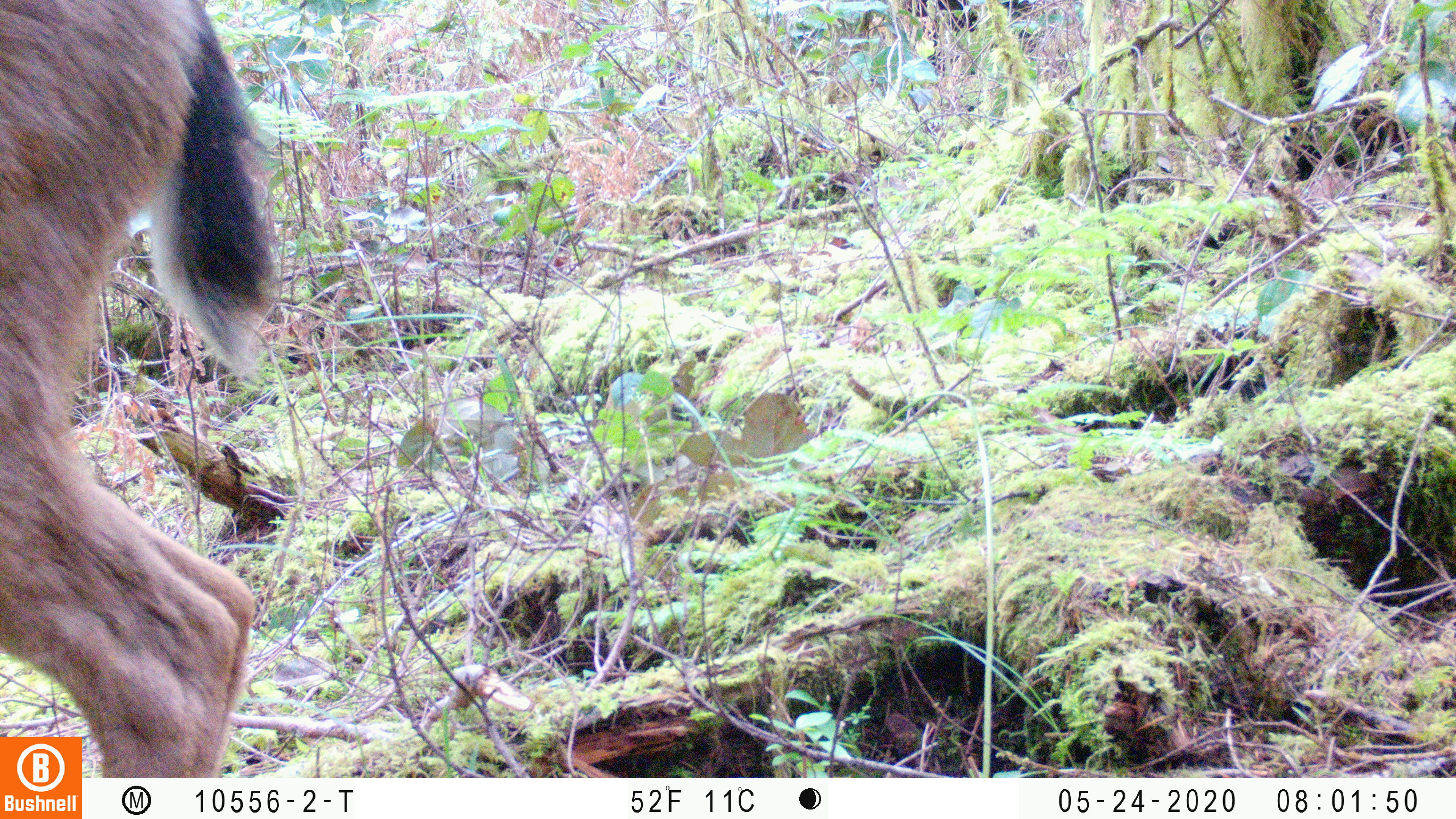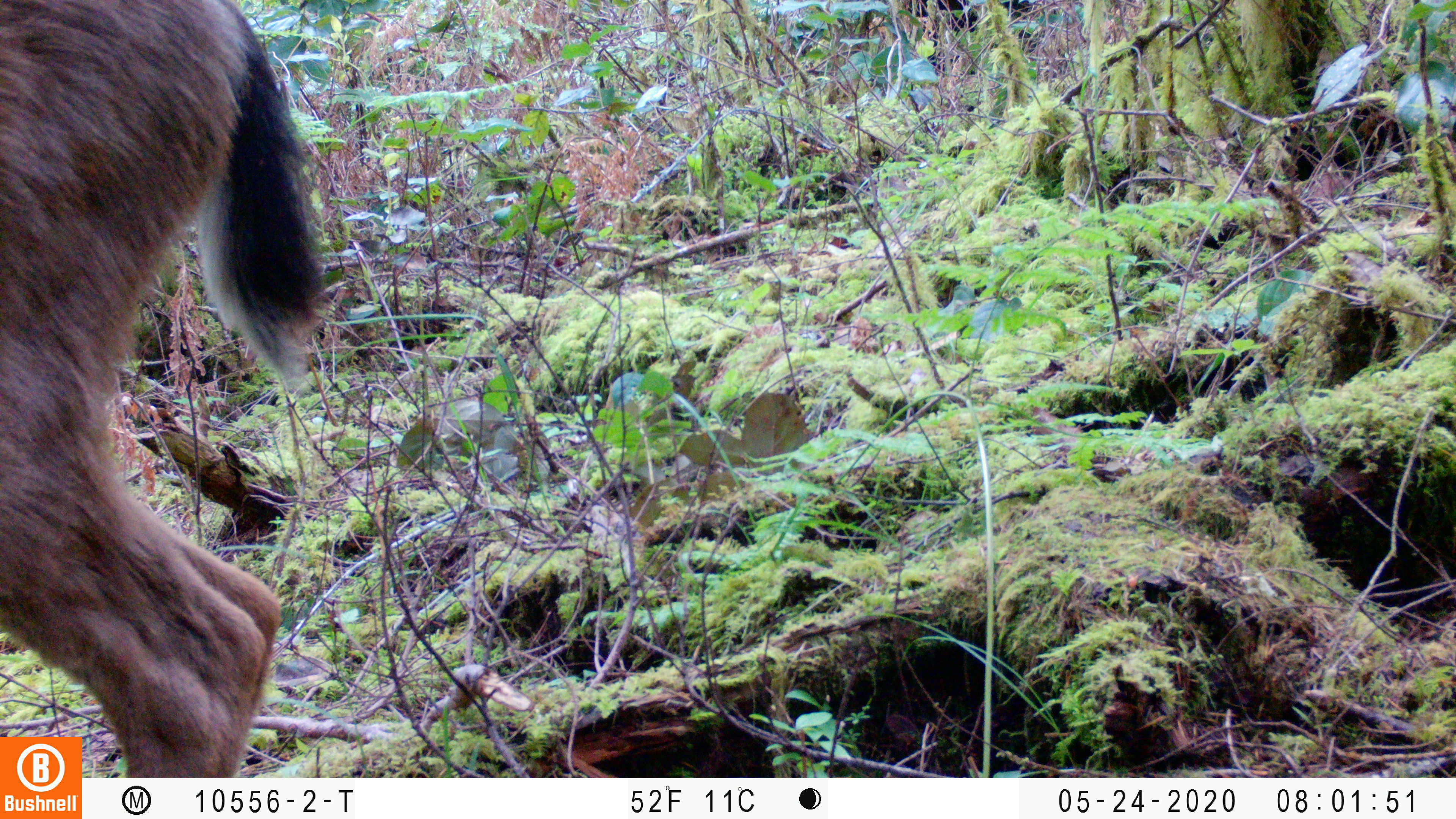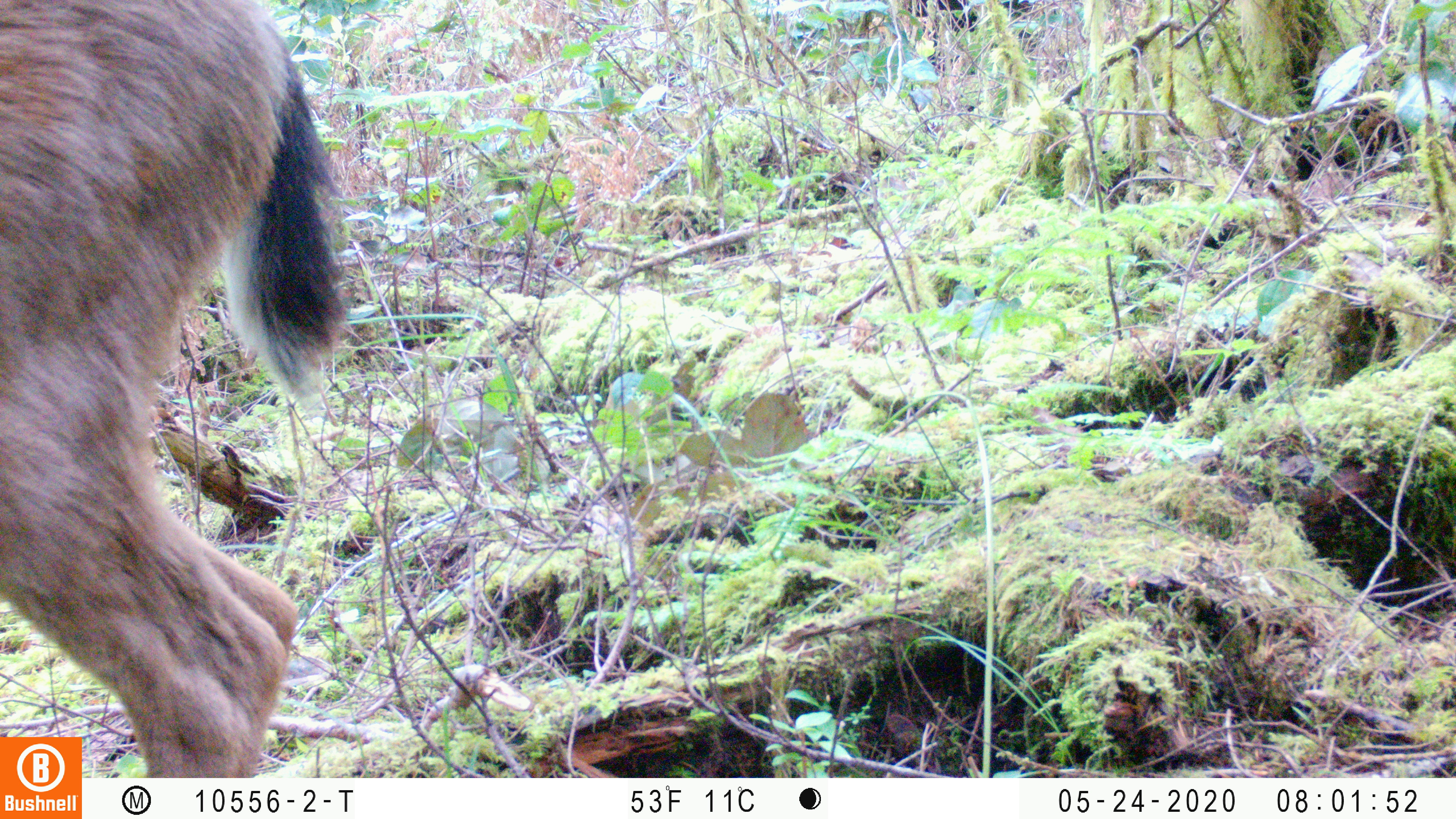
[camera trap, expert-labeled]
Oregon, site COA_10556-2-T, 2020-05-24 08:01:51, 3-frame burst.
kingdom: Animalia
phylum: Chordata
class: Mammalia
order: Artiodactyla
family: Cervidae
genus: Odocoileus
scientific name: Odocoileus hemionus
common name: black-tailed deer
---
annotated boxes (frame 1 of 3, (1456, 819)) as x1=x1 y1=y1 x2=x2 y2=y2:
black-tailed deer: x1=0 y1=2 x2=290 y2=727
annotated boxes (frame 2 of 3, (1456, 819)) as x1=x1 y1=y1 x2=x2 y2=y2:
black-tailed deer: x1=2 y1=0 x2=334 y2=729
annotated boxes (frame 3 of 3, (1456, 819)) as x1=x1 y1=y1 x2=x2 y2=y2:
black-tailed deer: x1=0 y1=2 x2=357 y2=730